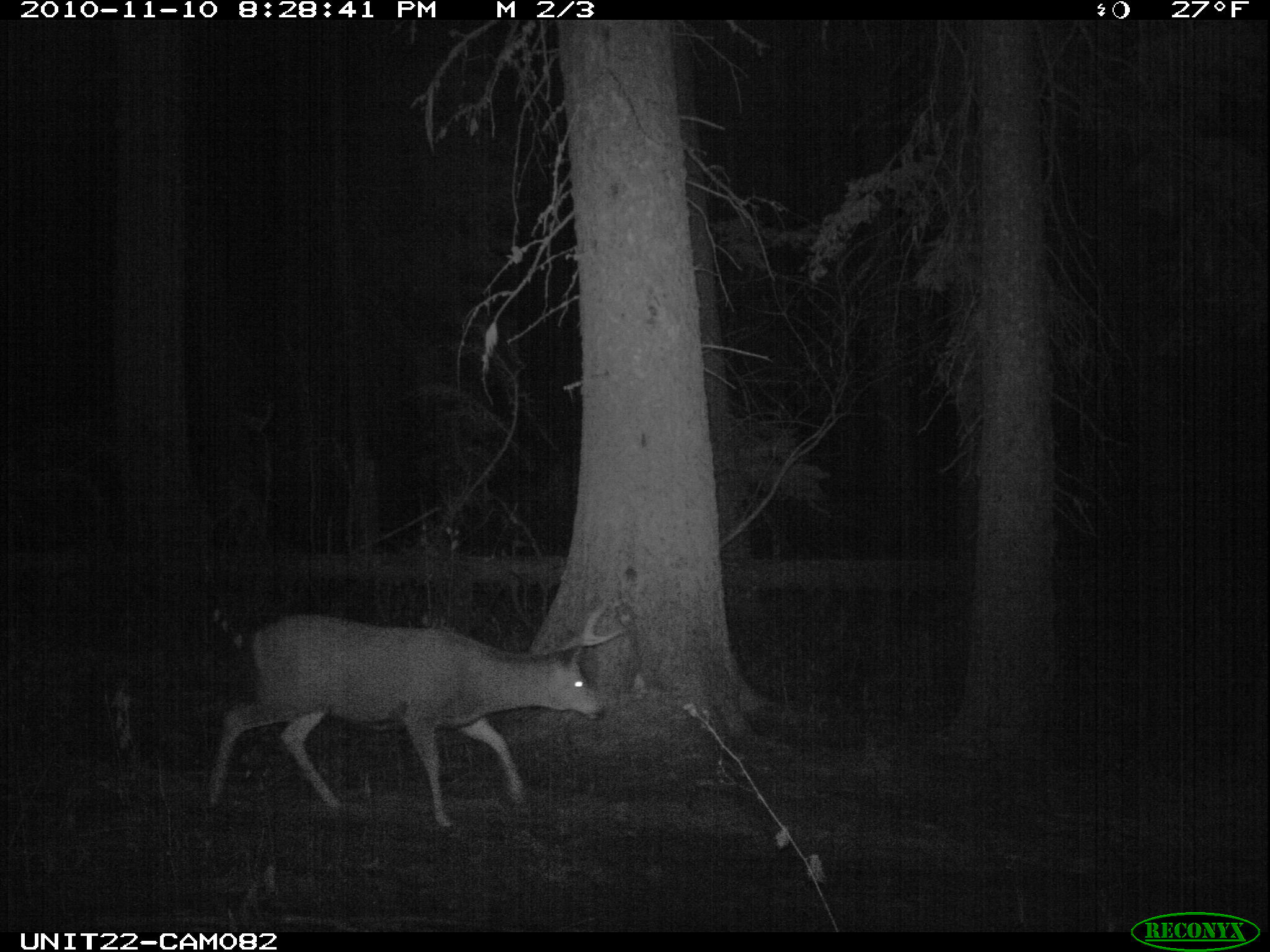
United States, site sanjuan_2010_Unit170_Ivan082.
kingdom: Animalia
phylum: Chordata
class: Mammalia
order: Artiodactyla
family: Cervidae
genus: Odocoileus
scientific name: Odocoileus hemionus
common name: mule deer